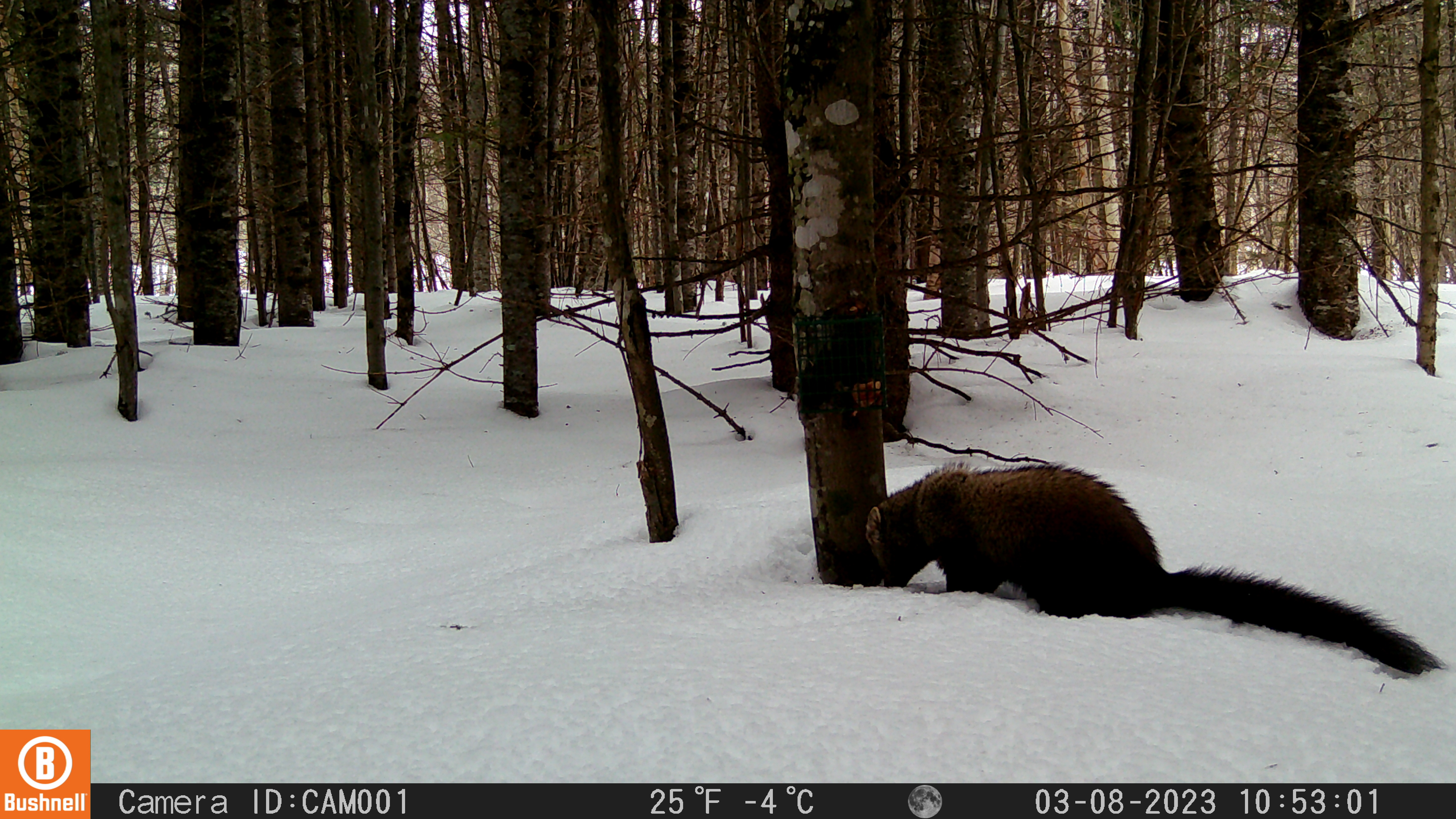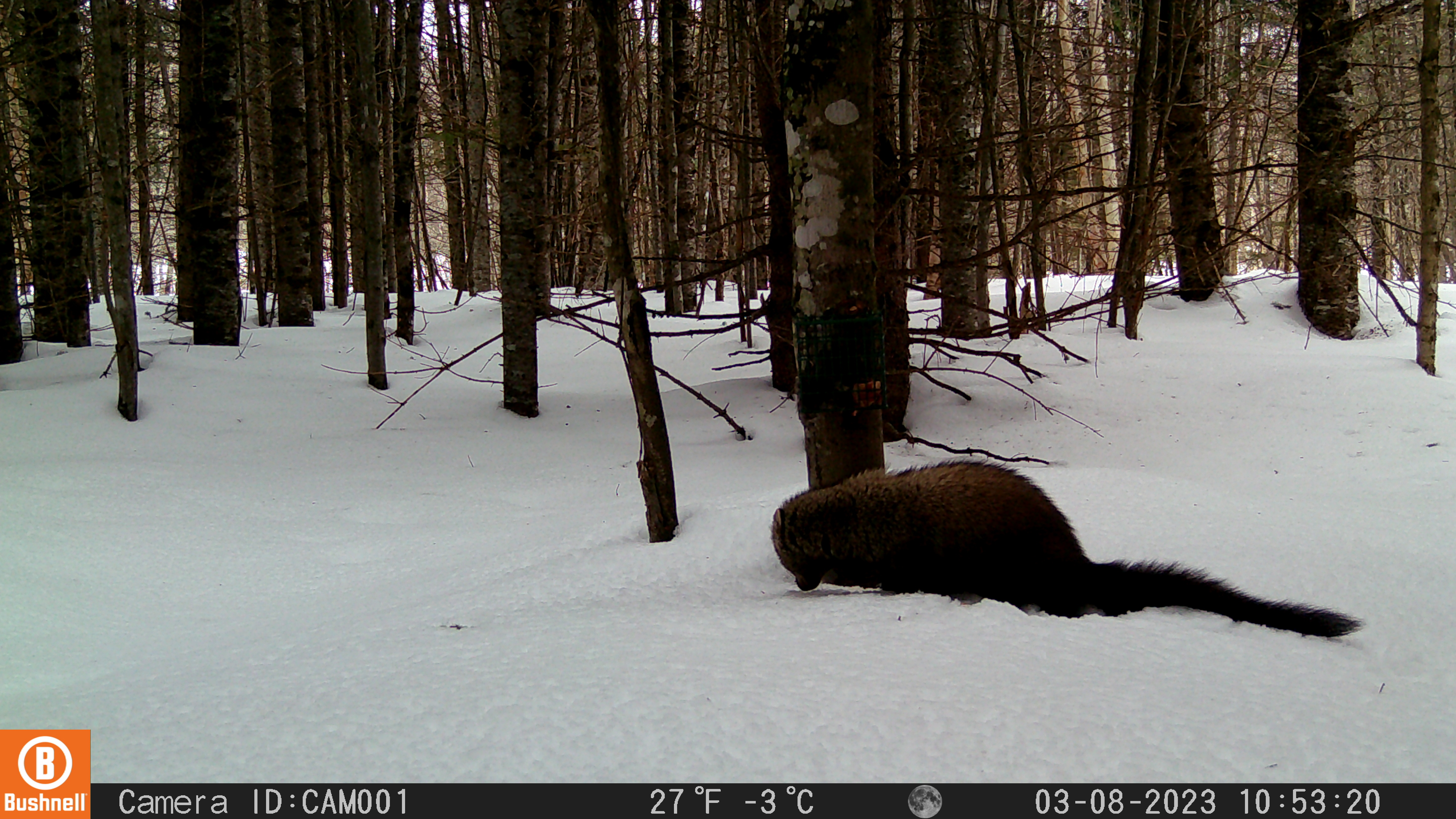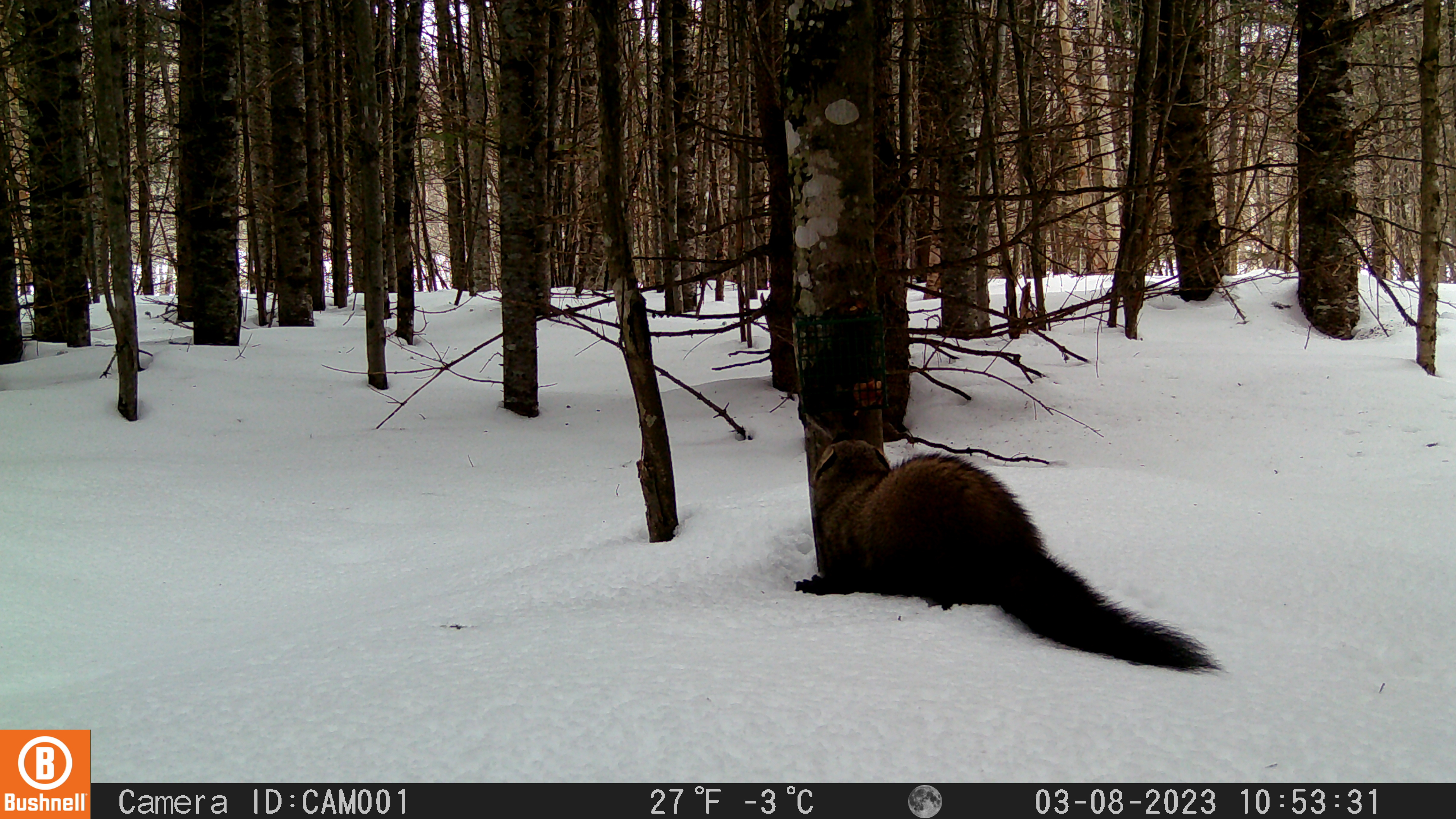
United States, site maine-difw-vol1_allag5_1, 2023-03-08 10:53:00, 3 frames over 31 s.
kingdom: Animalia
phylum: Chordata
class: Mammalia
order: Carnivora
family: Mustelidae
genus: Pekania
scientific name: Pekania pennanti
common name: fisher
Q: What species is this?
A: Fisher (Pekania pennanti).